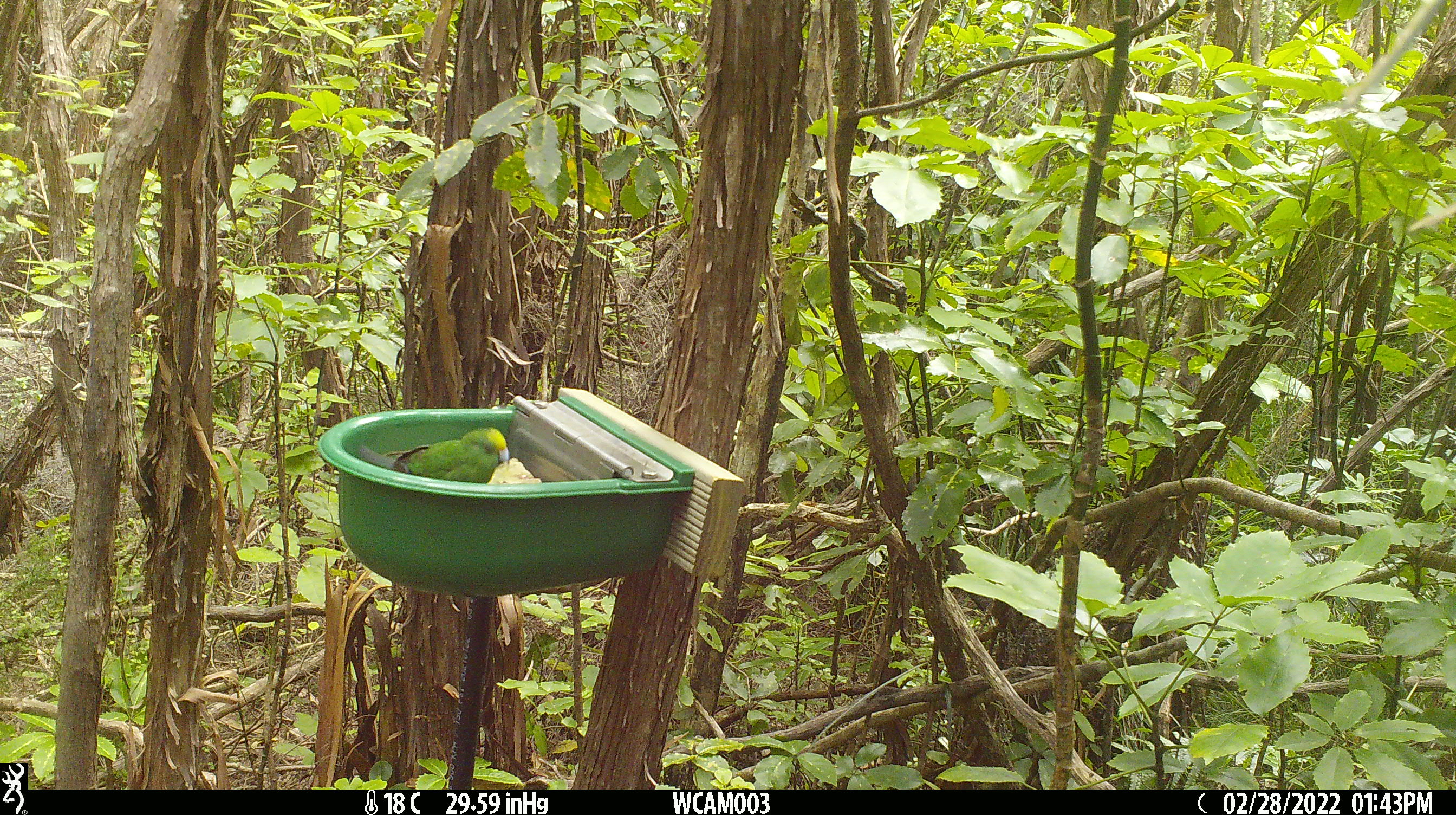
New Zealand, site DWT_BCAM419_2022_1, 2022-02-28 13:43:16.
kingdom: Animalia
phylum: Chordata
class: Aves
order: Psittaciformes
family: Psittaculidae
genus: Cyanoramphus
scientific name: Cyanoramphus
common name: parakeet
Parakeet (Cyanoramphus).